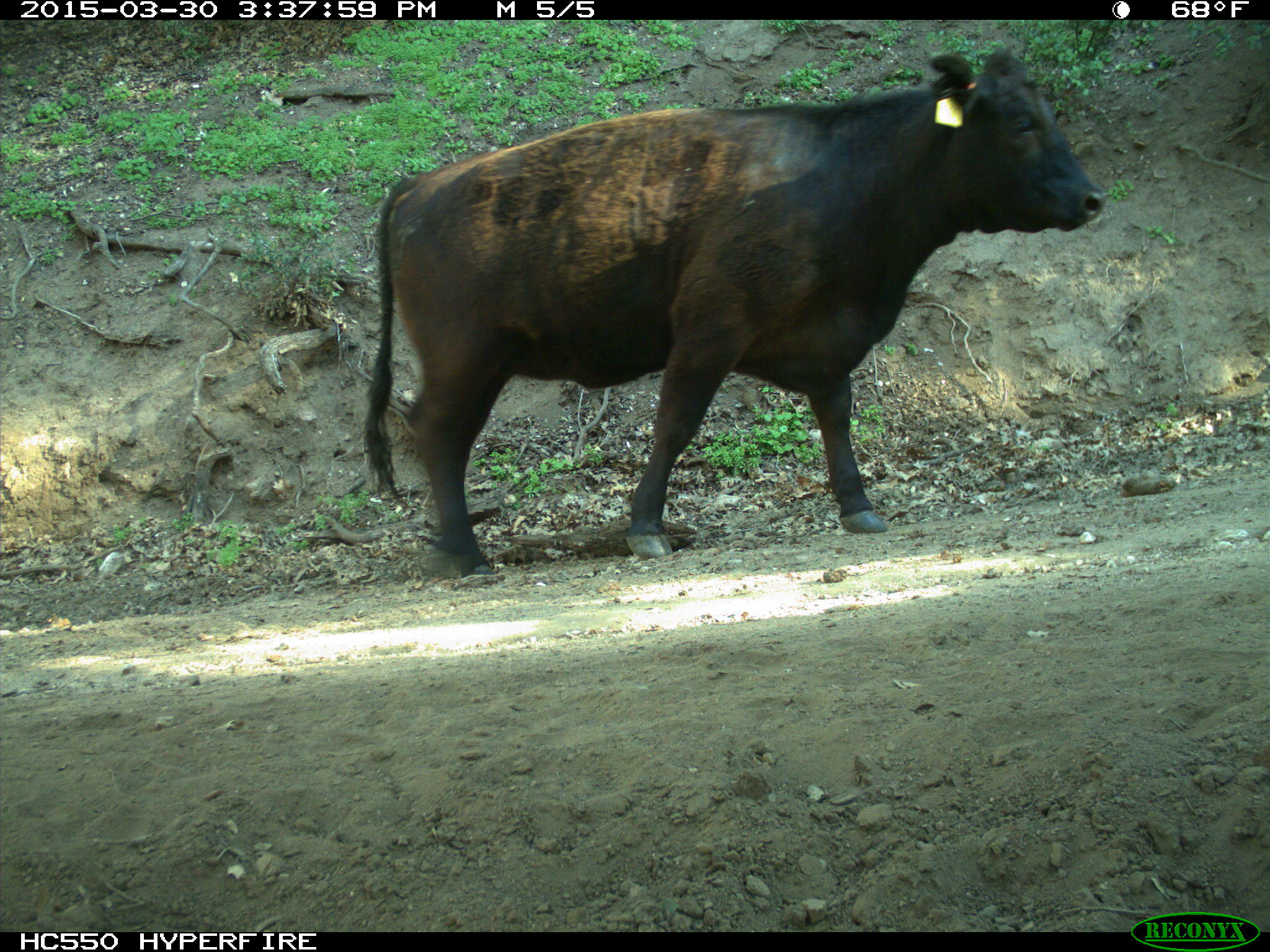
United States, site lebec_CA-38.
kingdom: Animalia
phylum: Chordata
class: Mammalia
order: Artiodactyla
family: Bovidae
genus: Bos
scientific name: Bos taurus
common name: domestic cow